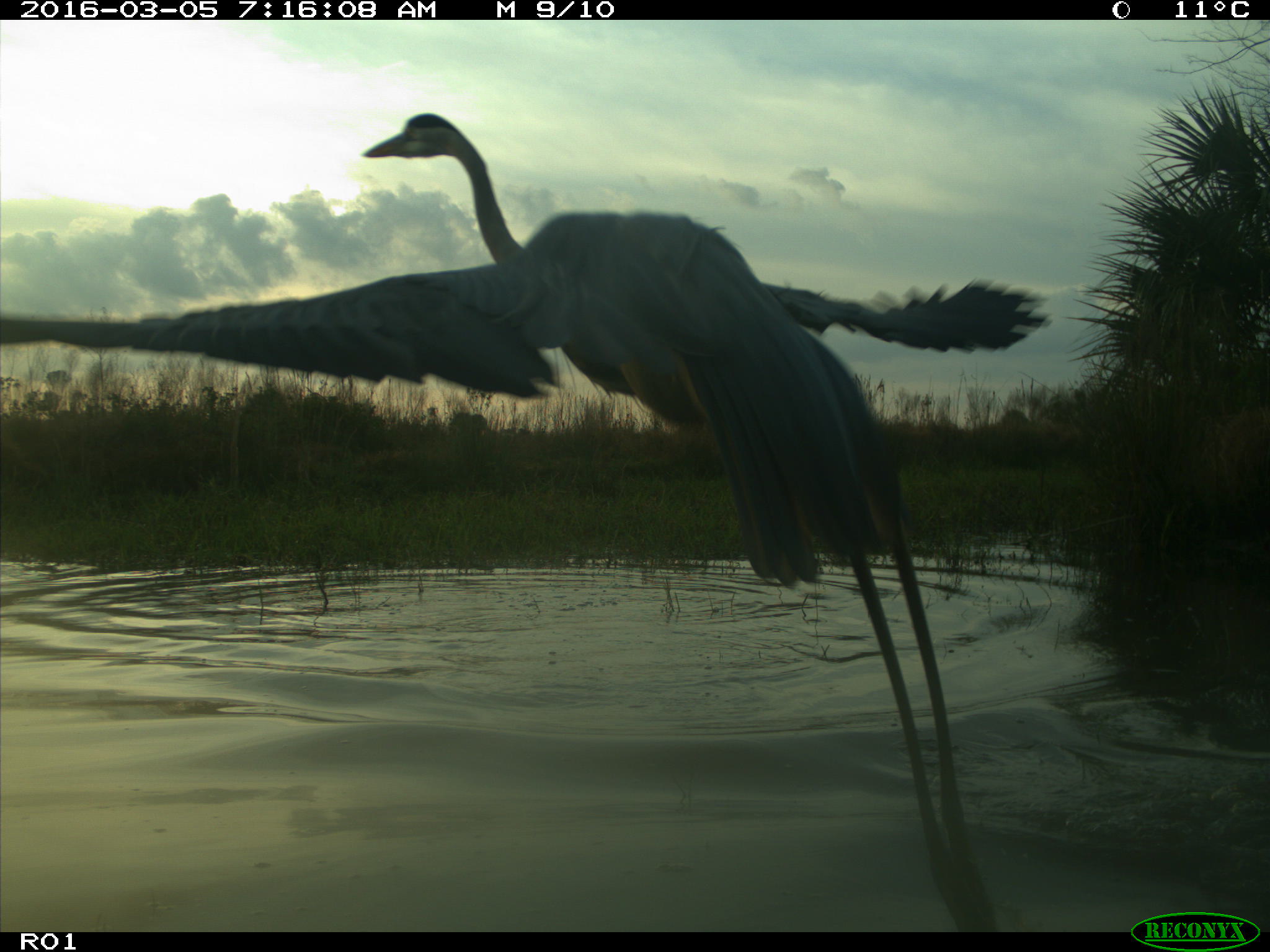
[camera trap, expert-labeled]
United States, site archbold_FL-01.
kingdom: Animalia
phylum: Chordata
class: Aves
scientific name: Aves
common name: birds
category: unidentified bird